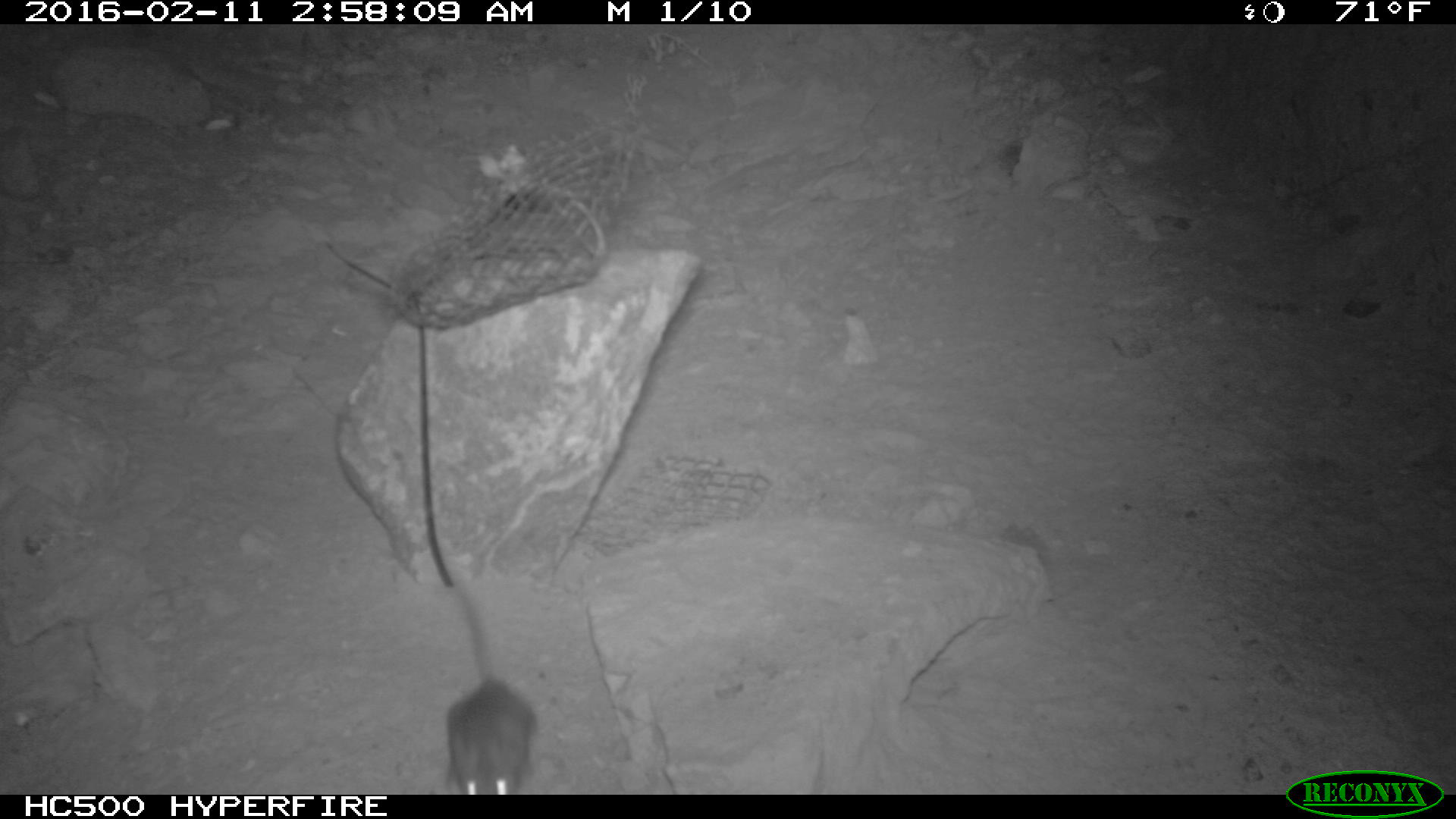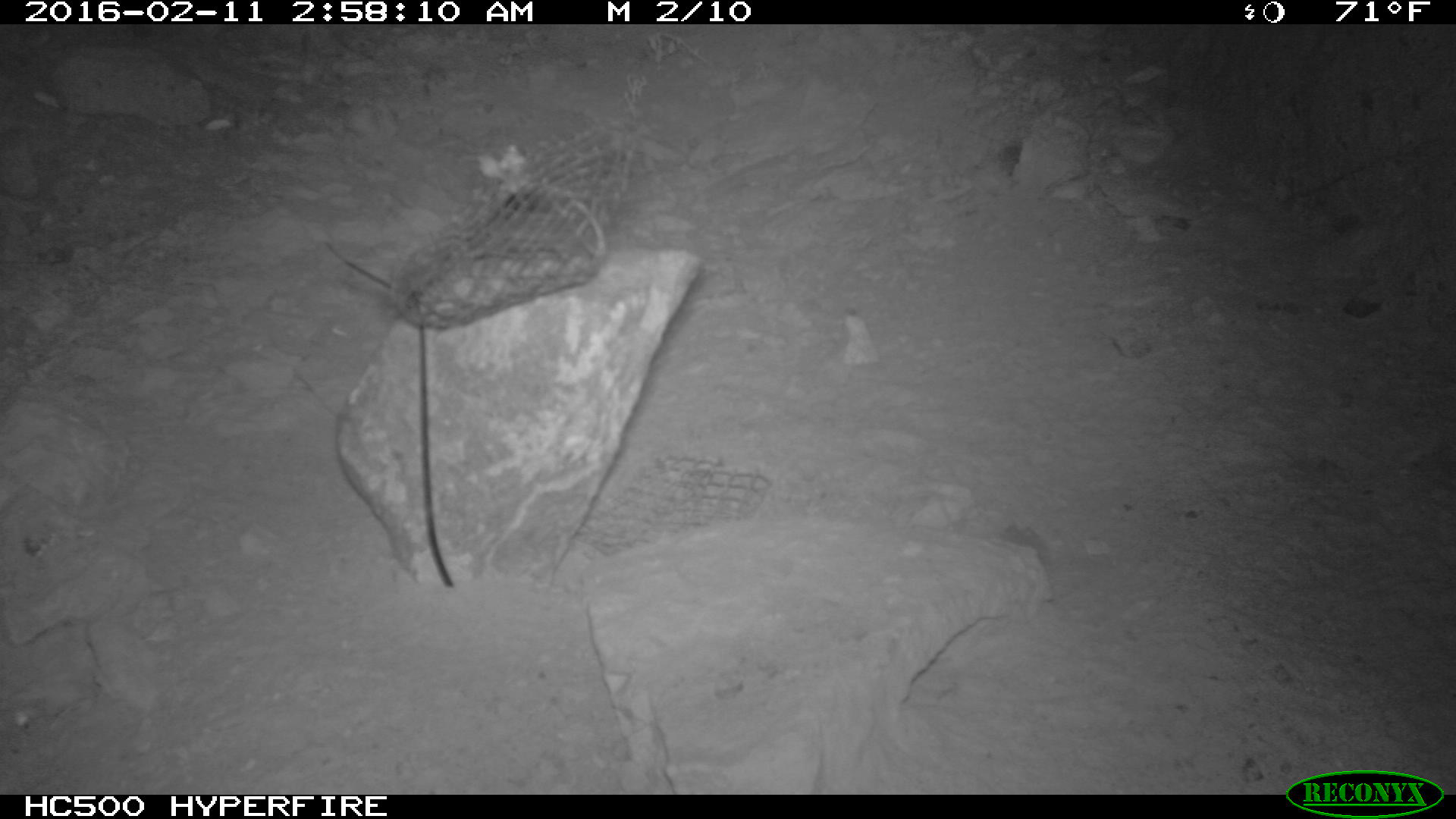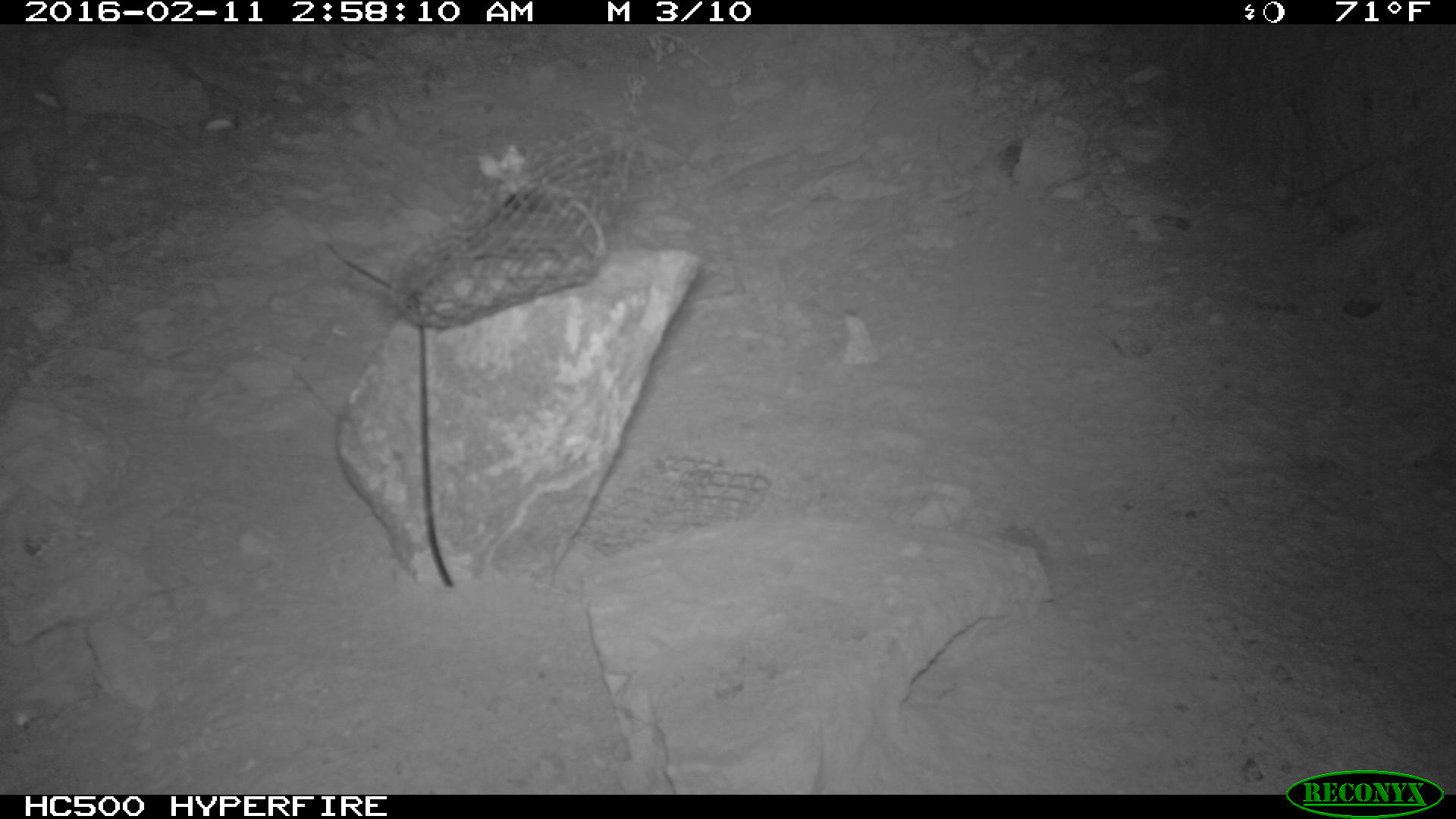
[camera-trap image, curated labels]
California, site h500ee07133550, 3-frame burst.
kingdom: Animalia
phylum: Chordata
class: Mammalia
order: Rodentia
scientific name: Rodentia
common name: rodent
Rodent (Rodentia).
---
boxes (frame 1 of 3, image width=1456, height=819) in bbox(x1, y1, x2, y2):
rodent: bbox(443, 595, 536, 794)